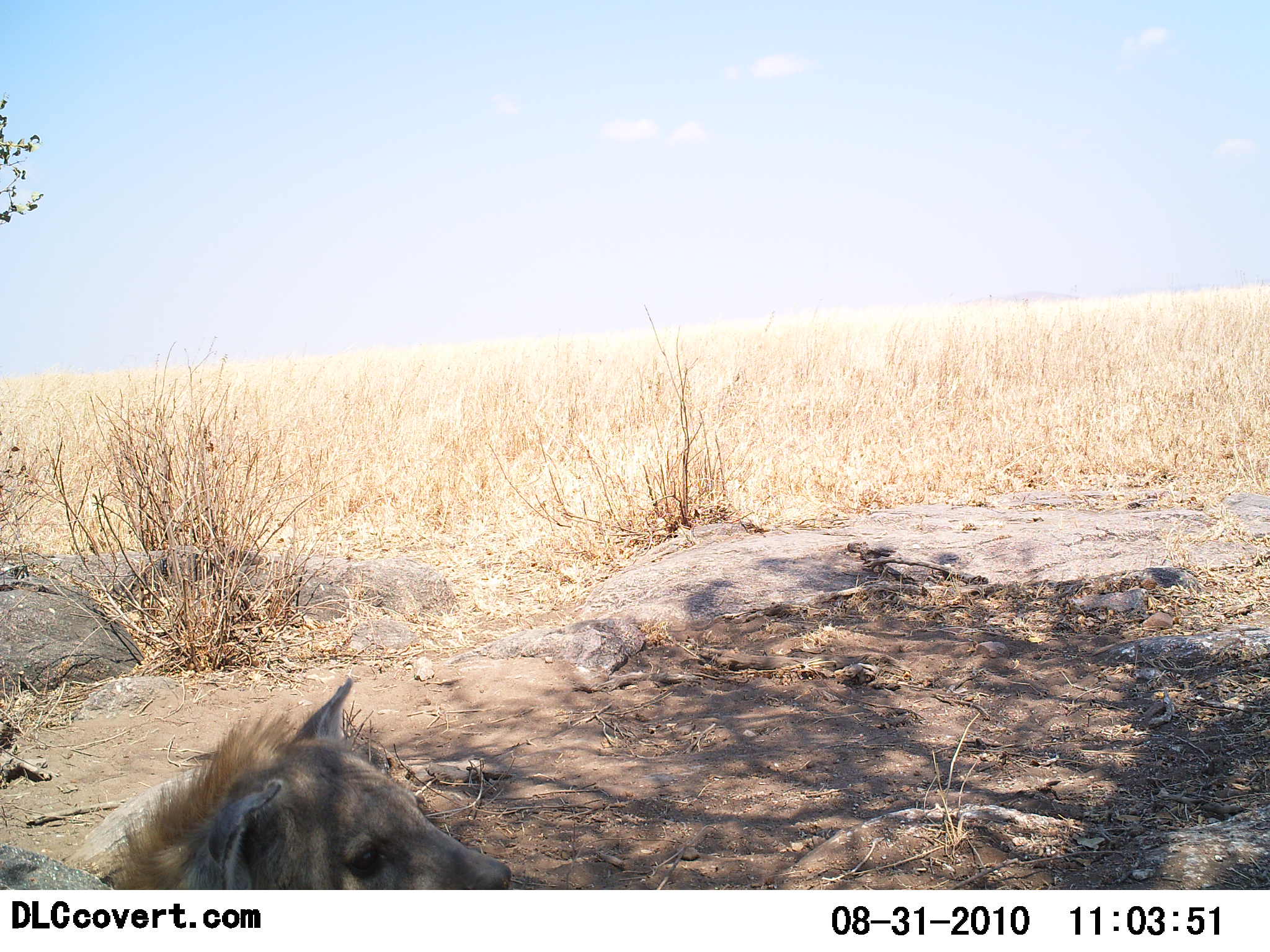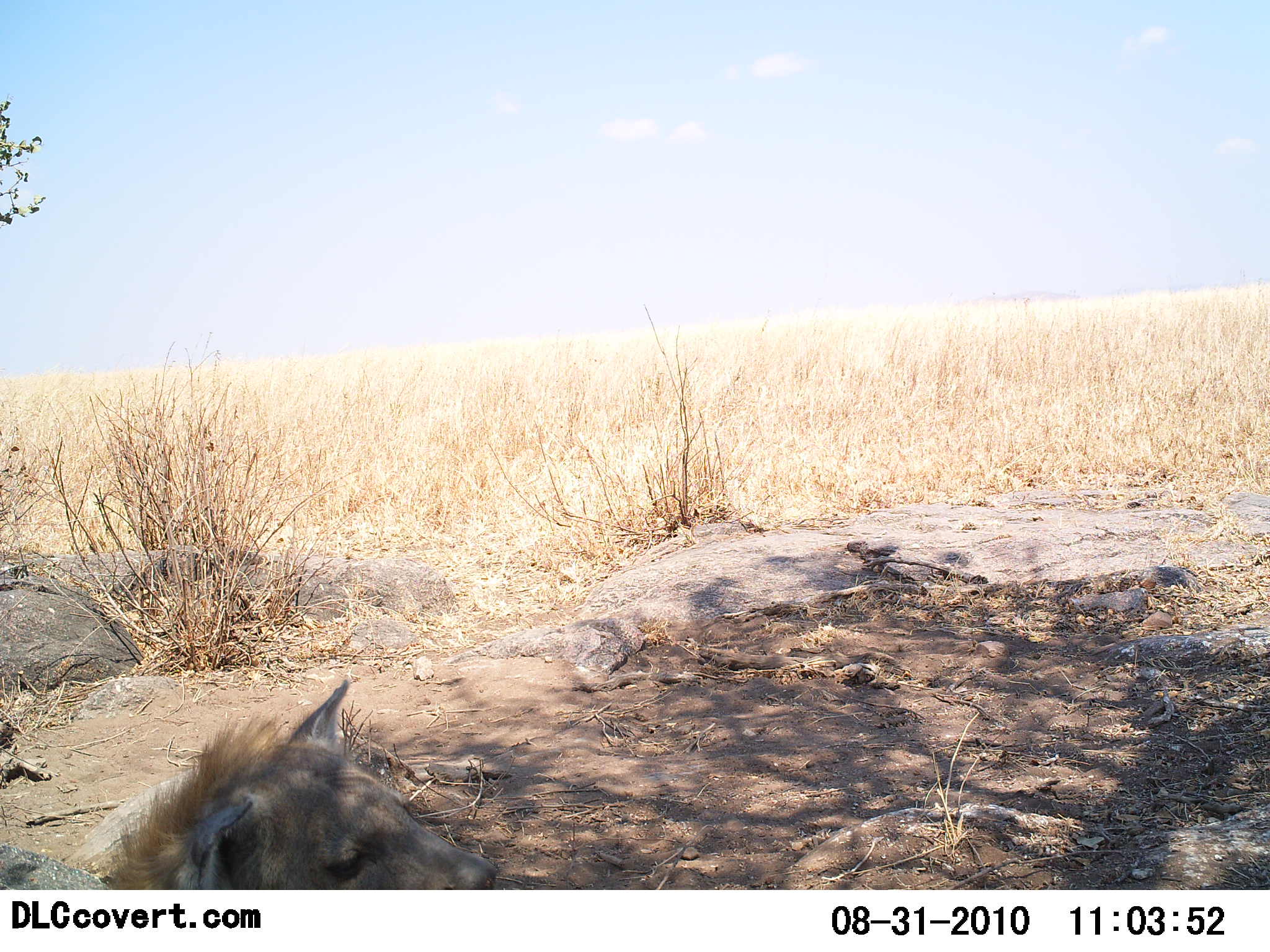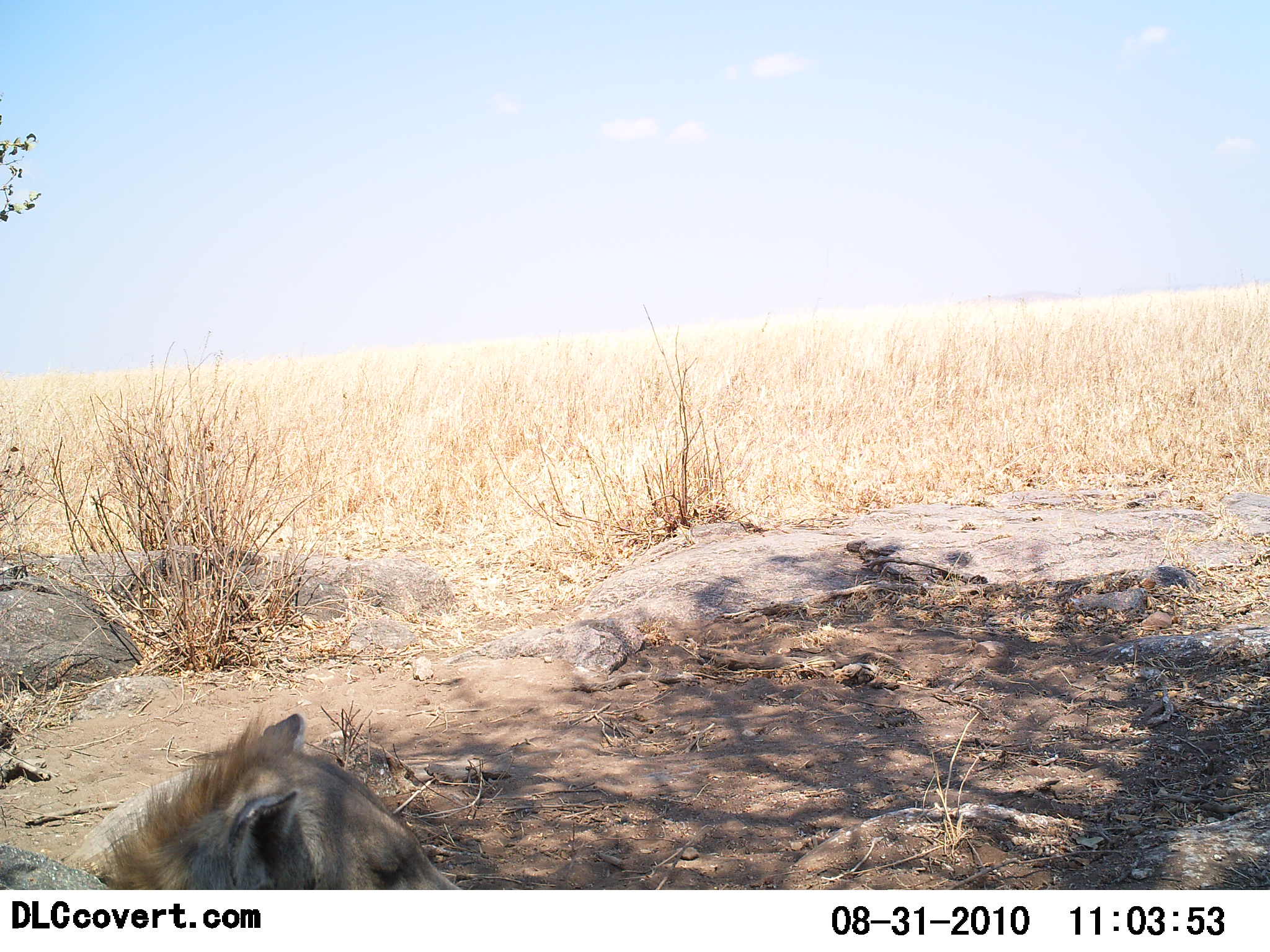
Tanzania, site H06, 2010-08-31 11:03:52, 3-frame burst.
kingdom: Animalia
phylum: Chordata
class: Mammalia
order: Carnivora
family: Hyaenidae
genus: Crocuta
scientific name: Crocuta crocuta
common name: spotted hyena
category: hyenaspotted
Hyenaspotted (spotted hyena) (Crocuta crocuta), count 1. Behavior (volunteer vote fractions): standing 13%, resting 87%, moving 0%, interacting 0%. Young present (vote fraction): 0%. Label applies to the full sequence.